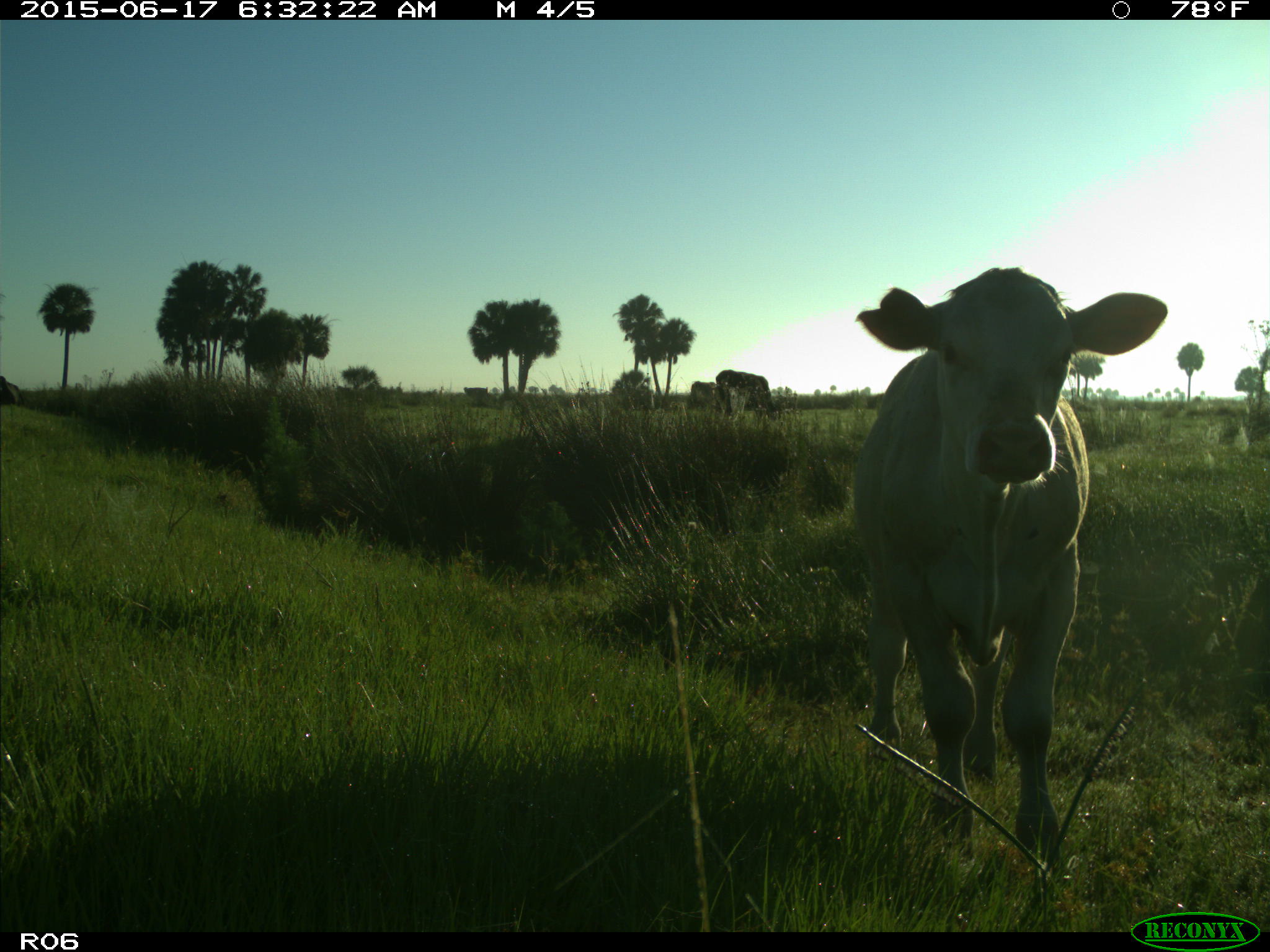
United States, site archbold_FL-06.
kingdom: Animalia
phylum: Chordata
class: Mammalia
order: Artiodactyla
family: Bovidae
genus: Bos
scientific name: Bos taurus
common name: domestic cow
Bos taurus (domestic cow).